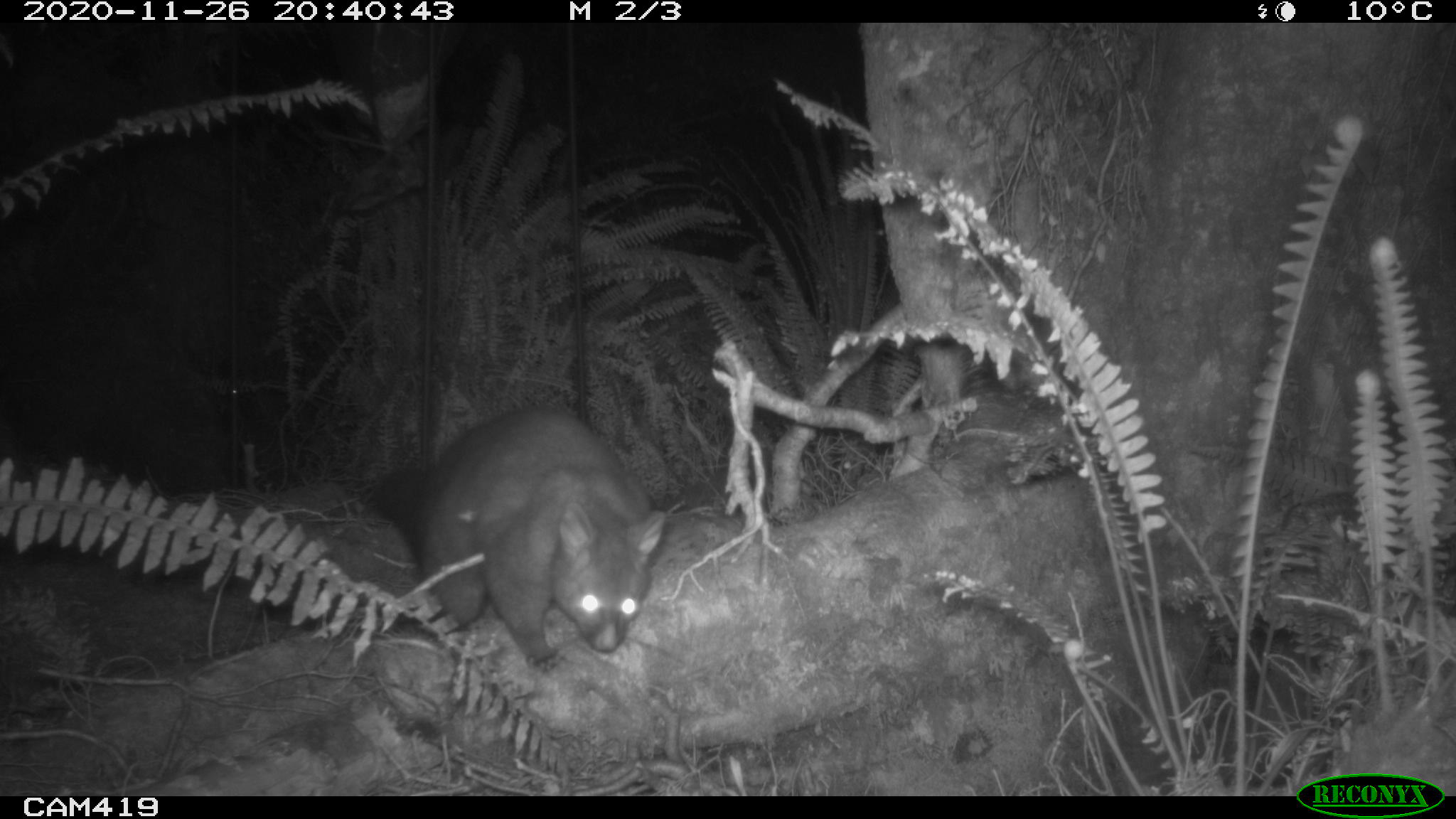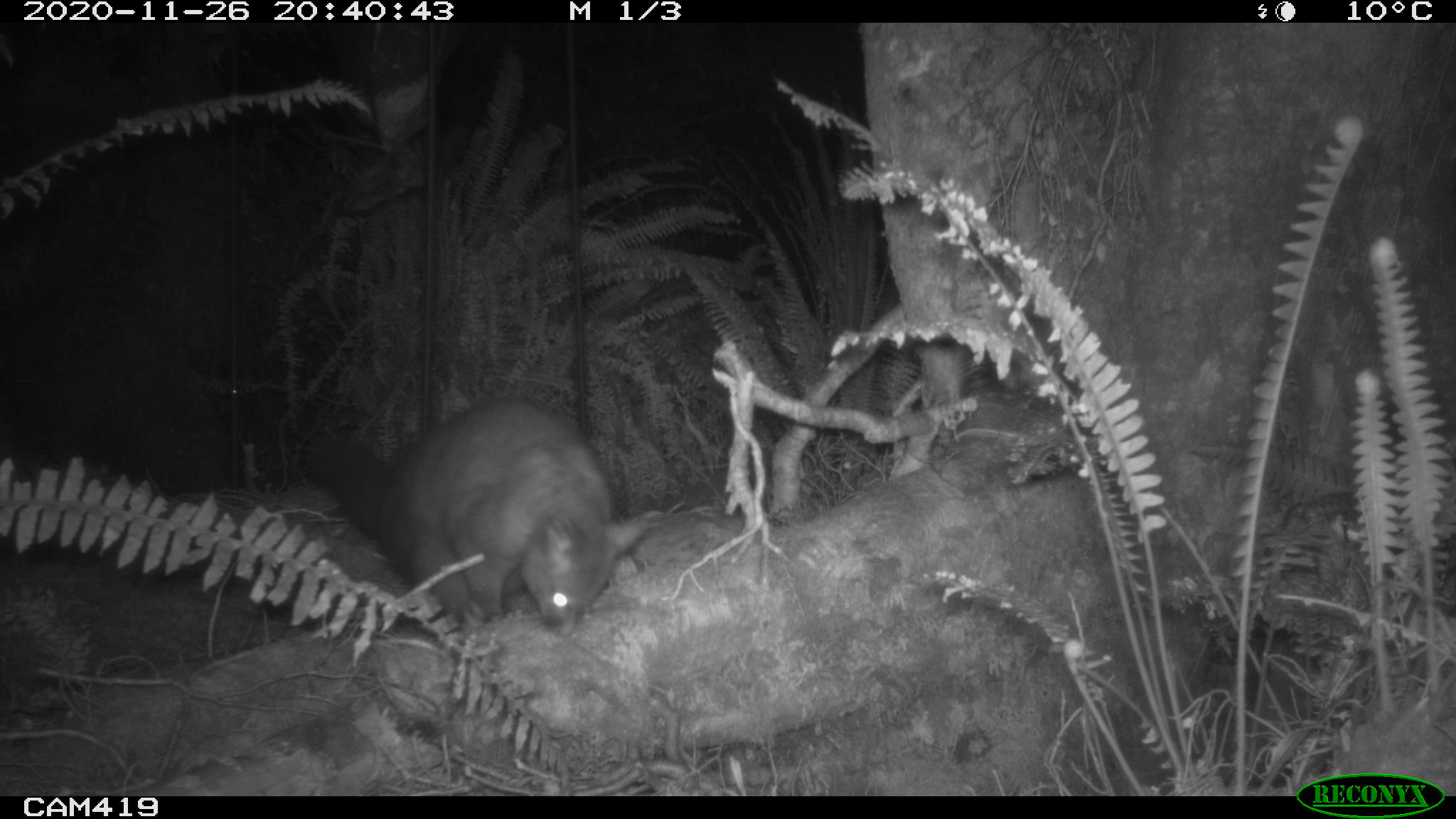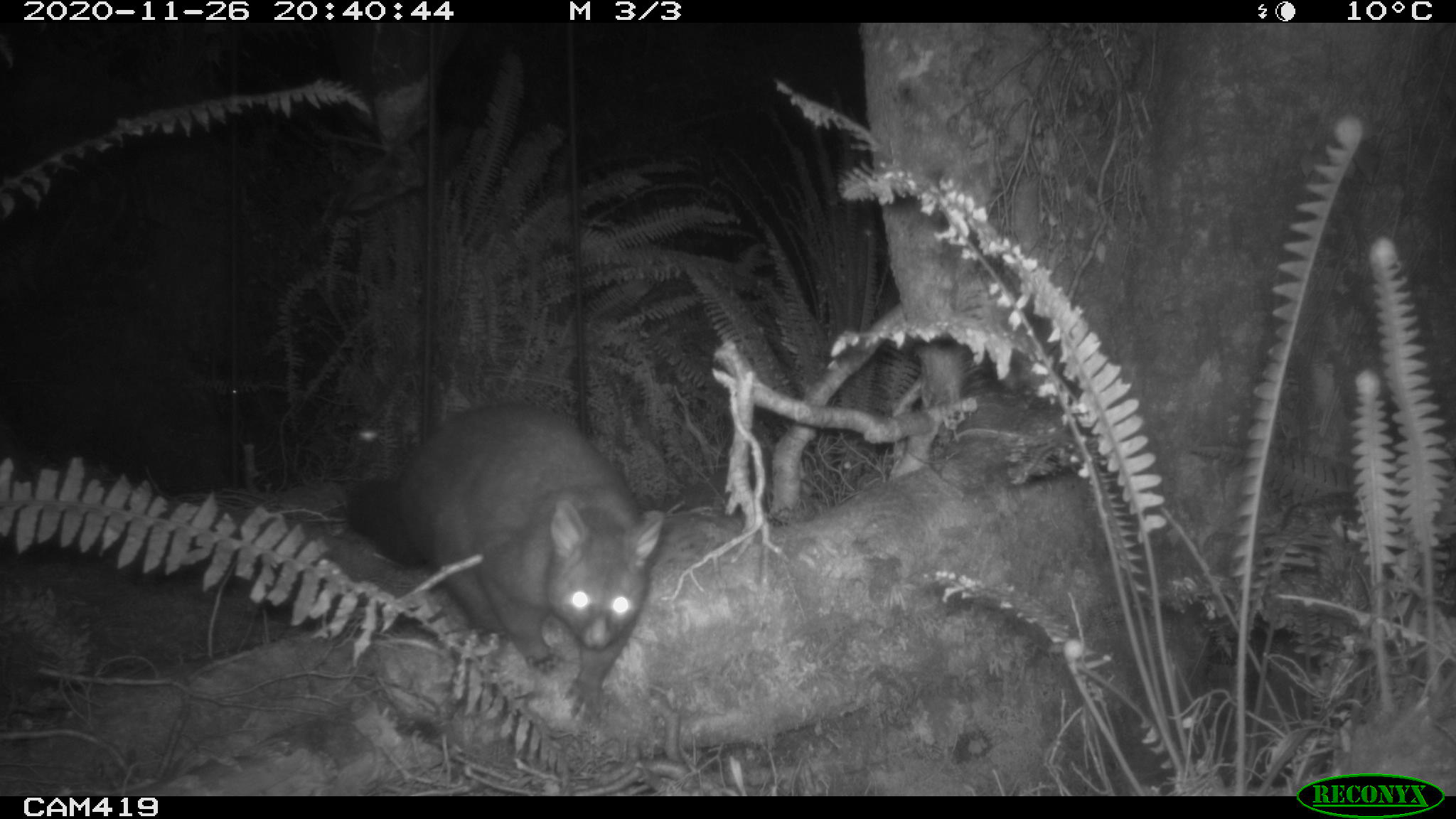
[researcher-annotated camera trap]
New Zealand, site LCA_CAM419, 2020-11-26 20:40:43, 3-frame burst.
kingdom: Animalia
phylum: Chordata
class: Mammalia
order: Diprotodontia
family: Phalangeridae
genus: Trichosurus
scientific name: Trichosurus vulpecula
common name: common brushtail possum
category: possum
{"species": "possum (common brushtail possum) (Trichosurus vulpecula)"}